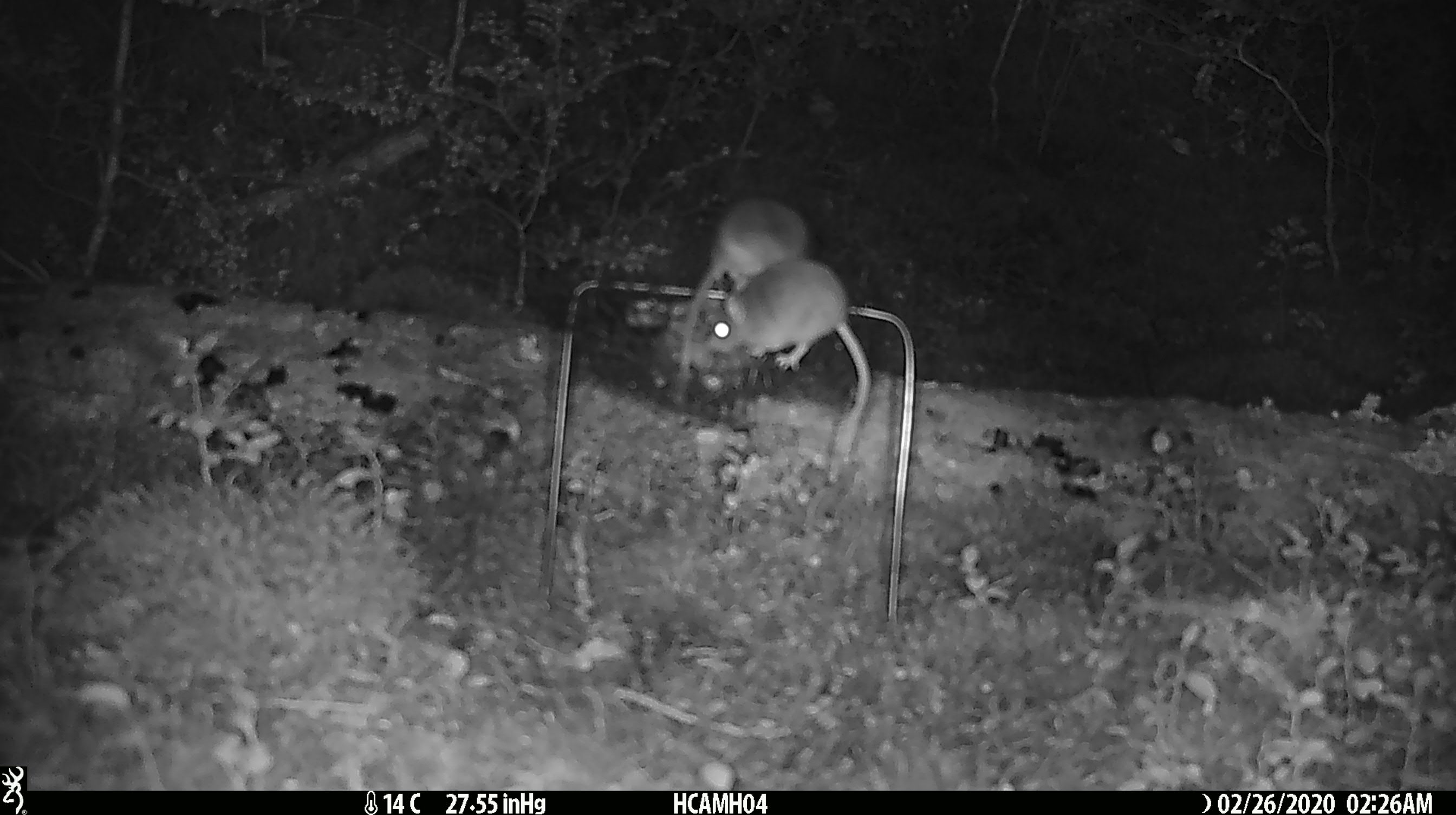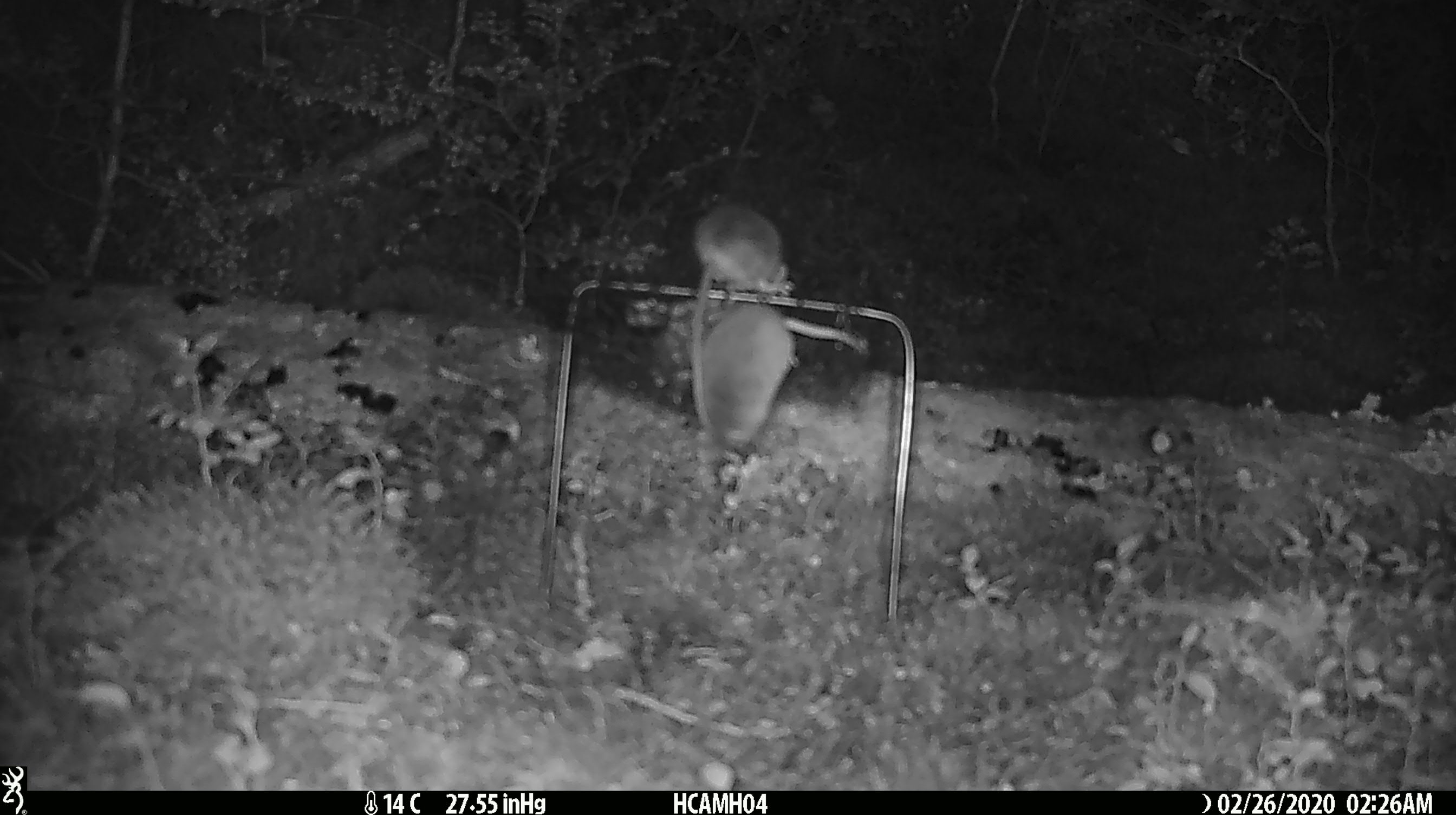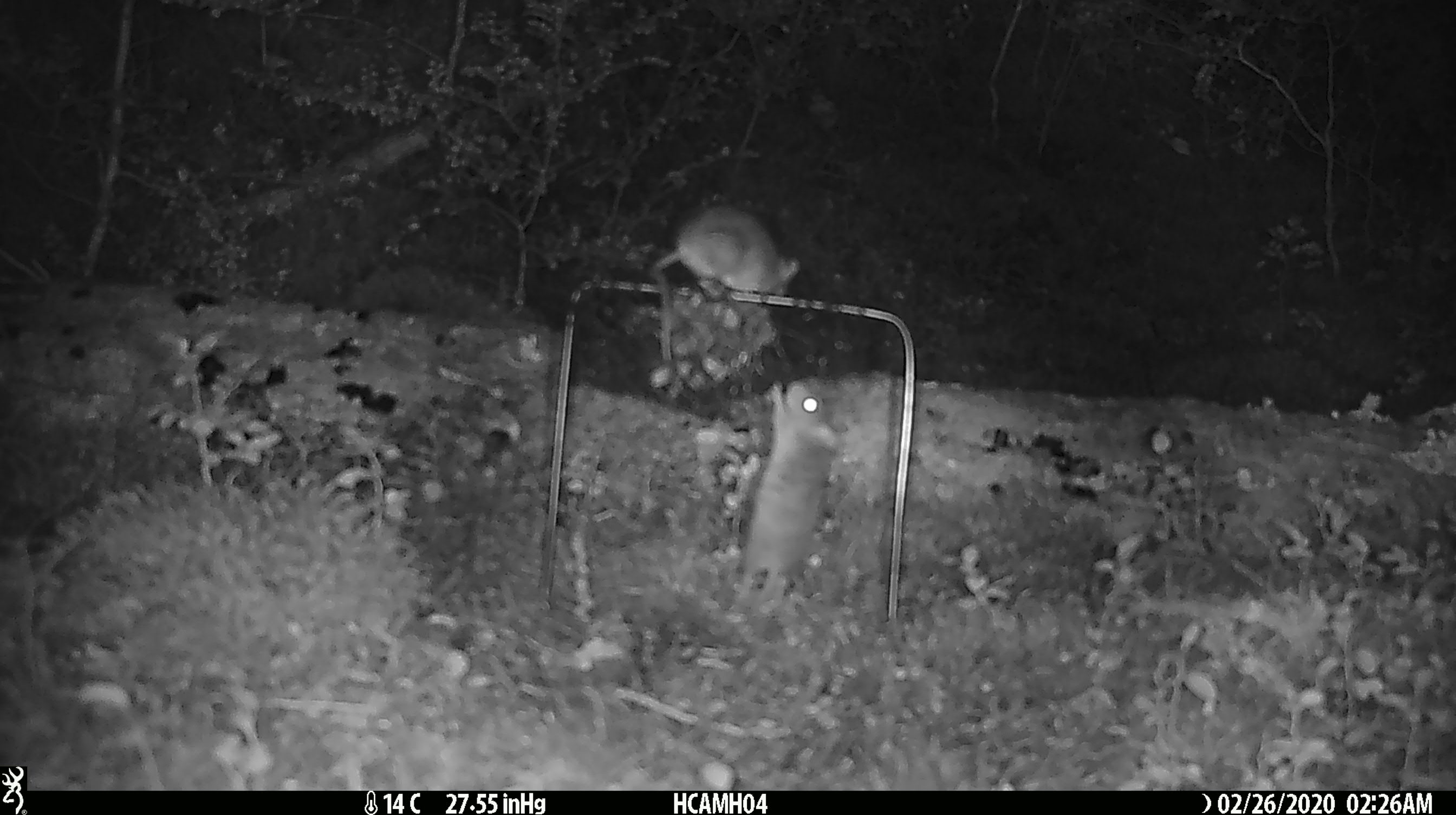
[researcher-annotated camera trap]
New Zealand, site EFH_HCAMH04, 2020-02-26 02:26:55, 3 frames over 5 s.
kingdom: Animalia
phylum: Chordata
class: Mammalia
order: Rodentia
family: Muridae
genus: Mus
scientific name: Mus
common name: mouse